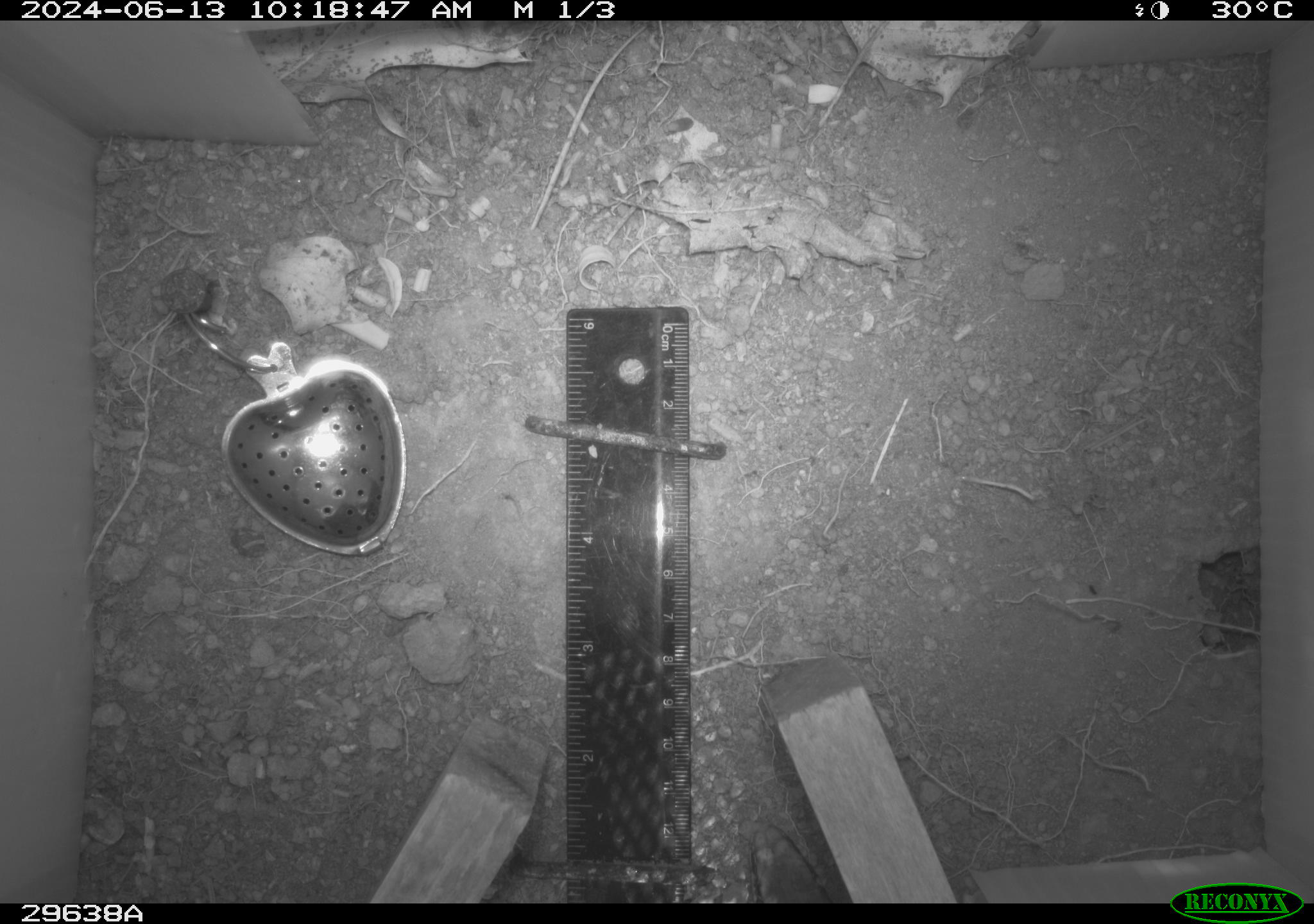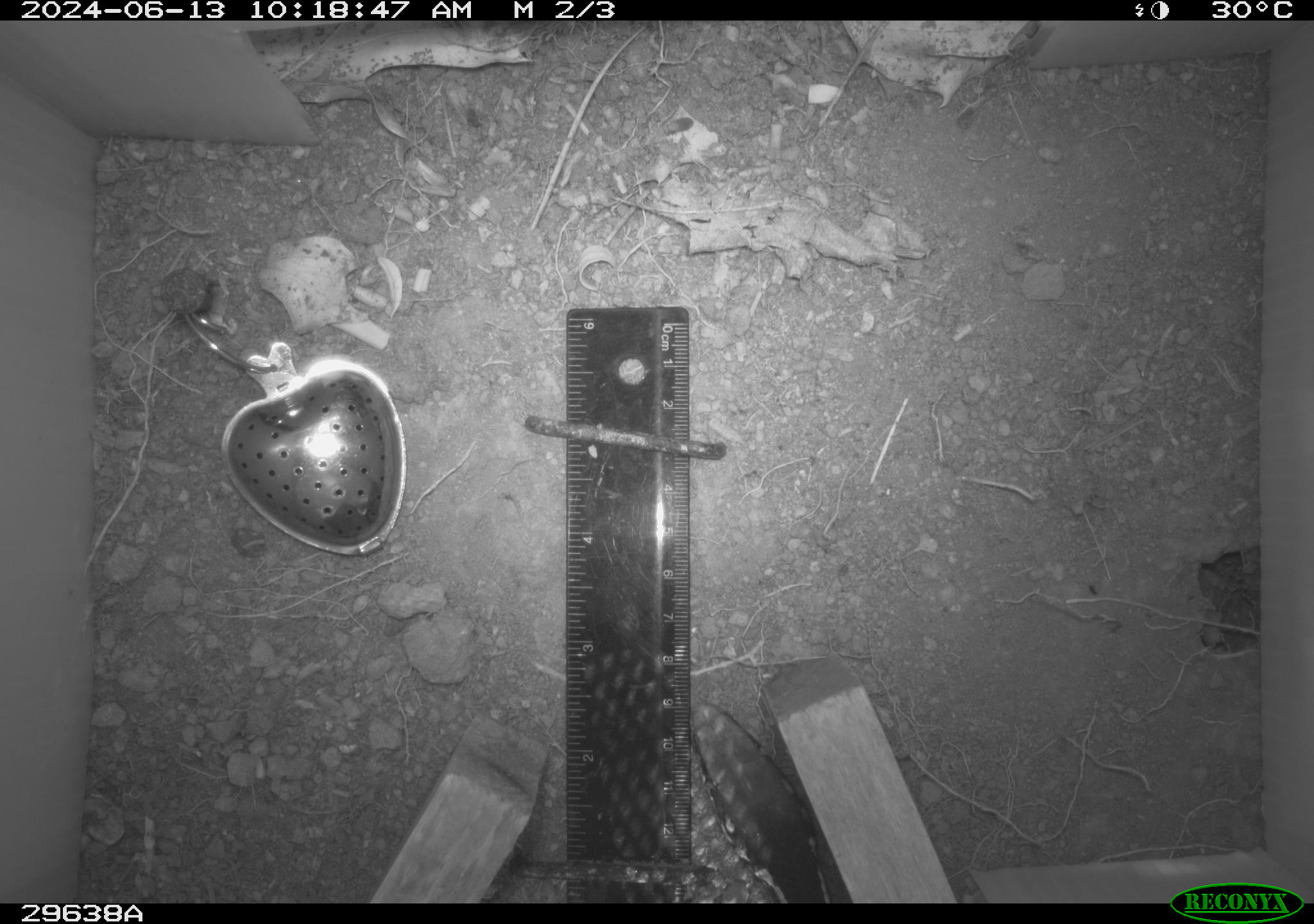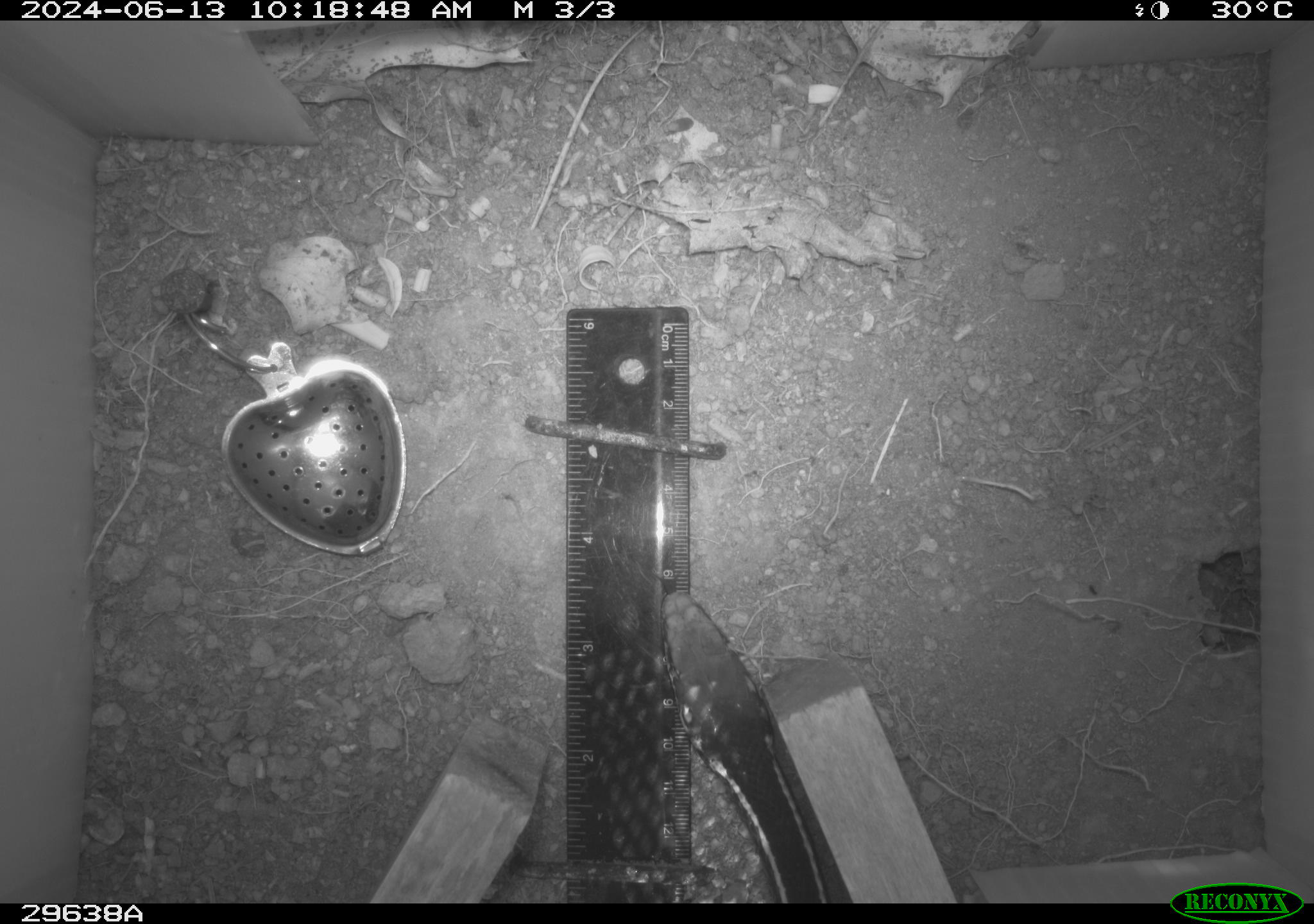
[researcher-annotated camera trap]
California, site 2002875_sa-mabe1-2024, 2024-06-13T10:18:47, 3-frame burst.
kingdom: Animalia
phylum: Chordata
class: Reptilia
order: Squamata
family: Colubridae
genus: Masticophis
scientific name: Masticophis lateralis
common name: striped racer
Striped racer (Masticophis lateralis).